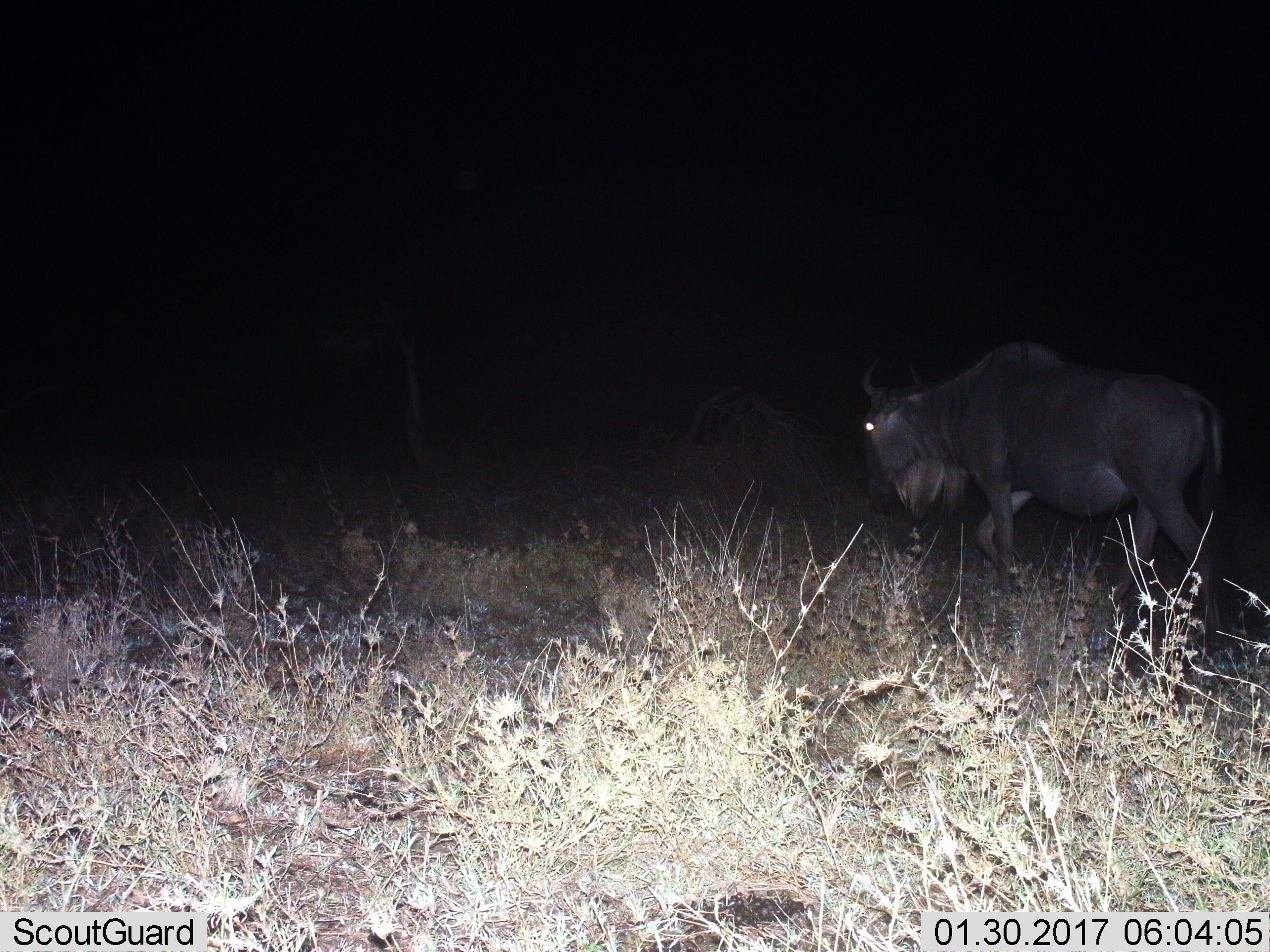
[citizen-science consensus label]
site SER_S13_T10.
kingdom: Animalia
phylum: Chordata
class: Mammalia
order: Artiodactyla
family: Bovidae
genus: Connochaetes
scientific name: Connochaetes taurinus taurinus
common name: blue wildebeest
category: wildebeestblue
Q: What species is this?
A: Wildebeestblue (blue wildebeest) (Connochaetes taurinus taurinus).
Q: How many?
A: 1.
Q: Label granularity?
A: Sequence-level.